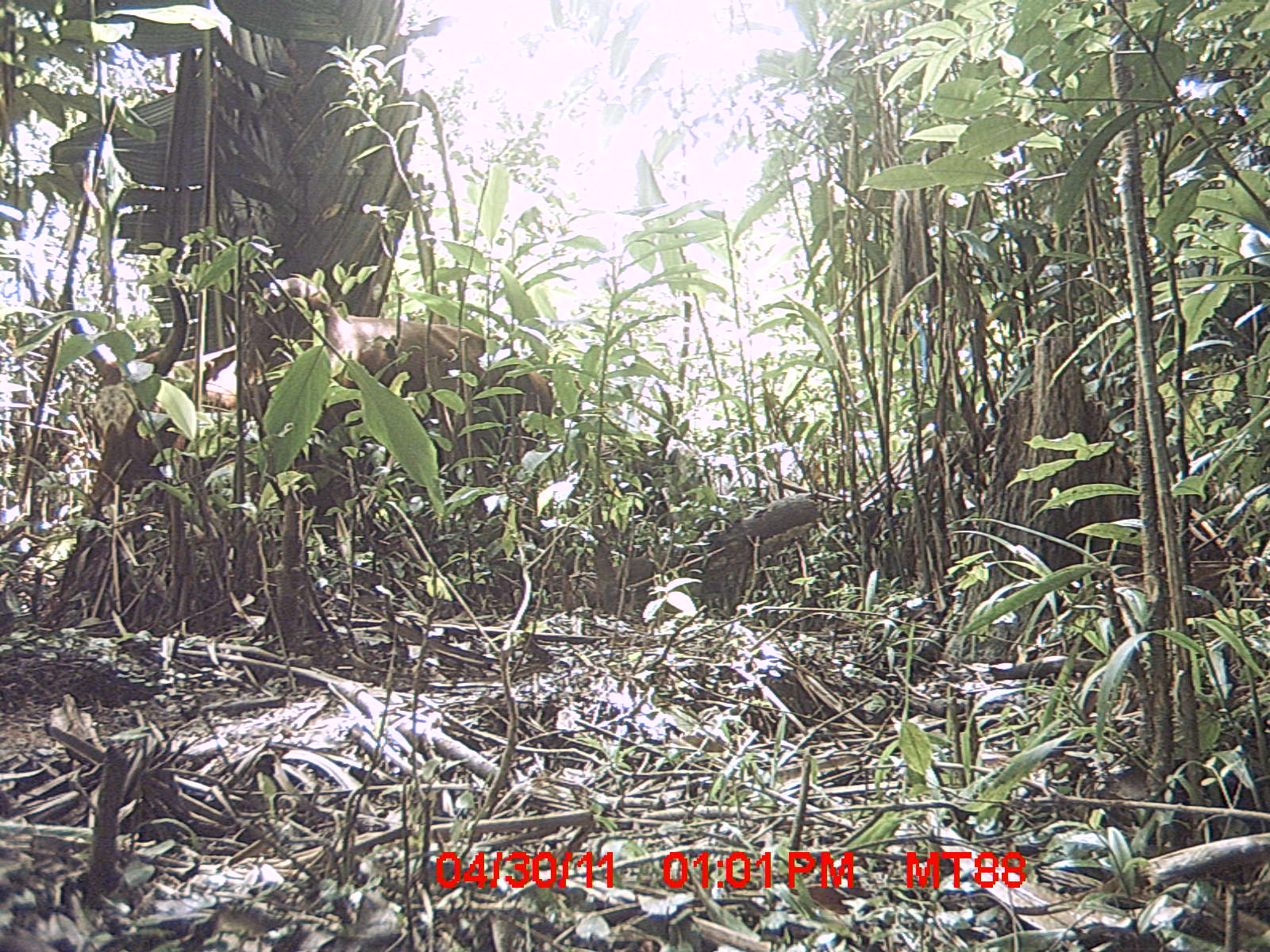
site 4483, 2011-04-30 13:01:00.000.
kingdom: Animalia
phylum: Chordata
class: Mammalia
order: Artiodactyla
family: Bovidae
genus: Bos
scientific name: Bos taurus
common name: domestic cattle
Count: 1.